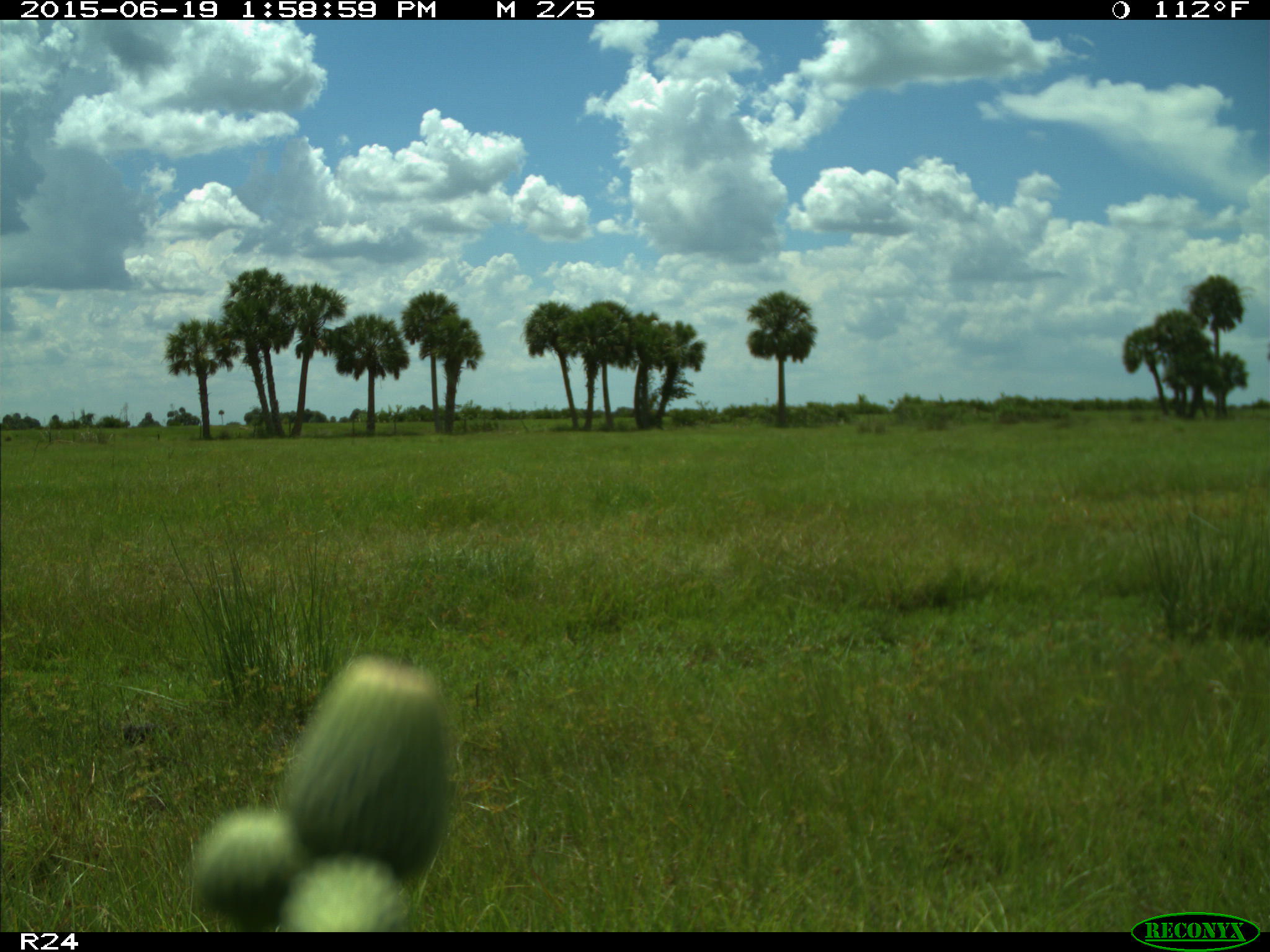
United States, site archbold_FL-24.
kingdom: Animalia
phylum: Chordata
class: Mammalia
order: Artiodactyla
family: Bovidae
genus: Bos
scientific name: Bos taurus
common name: domestic cow